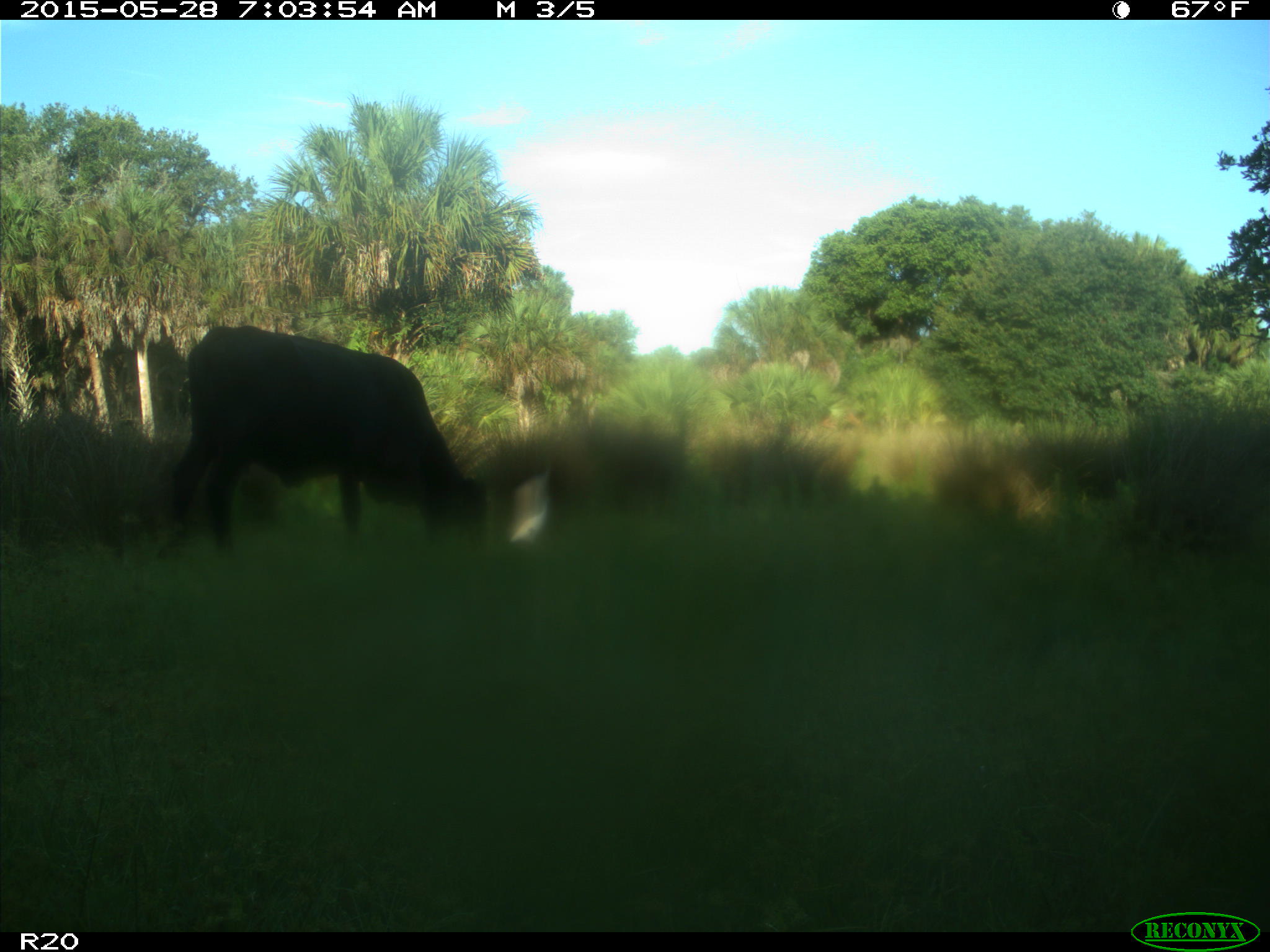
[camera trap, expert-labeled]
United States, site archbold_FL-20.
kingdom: Animalia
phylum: Chordata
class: Mammalia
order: Artiodactyla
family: Bovidae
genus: Bos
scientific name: Bos taurus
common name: domestic cow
Bos taurus (domestic cow).